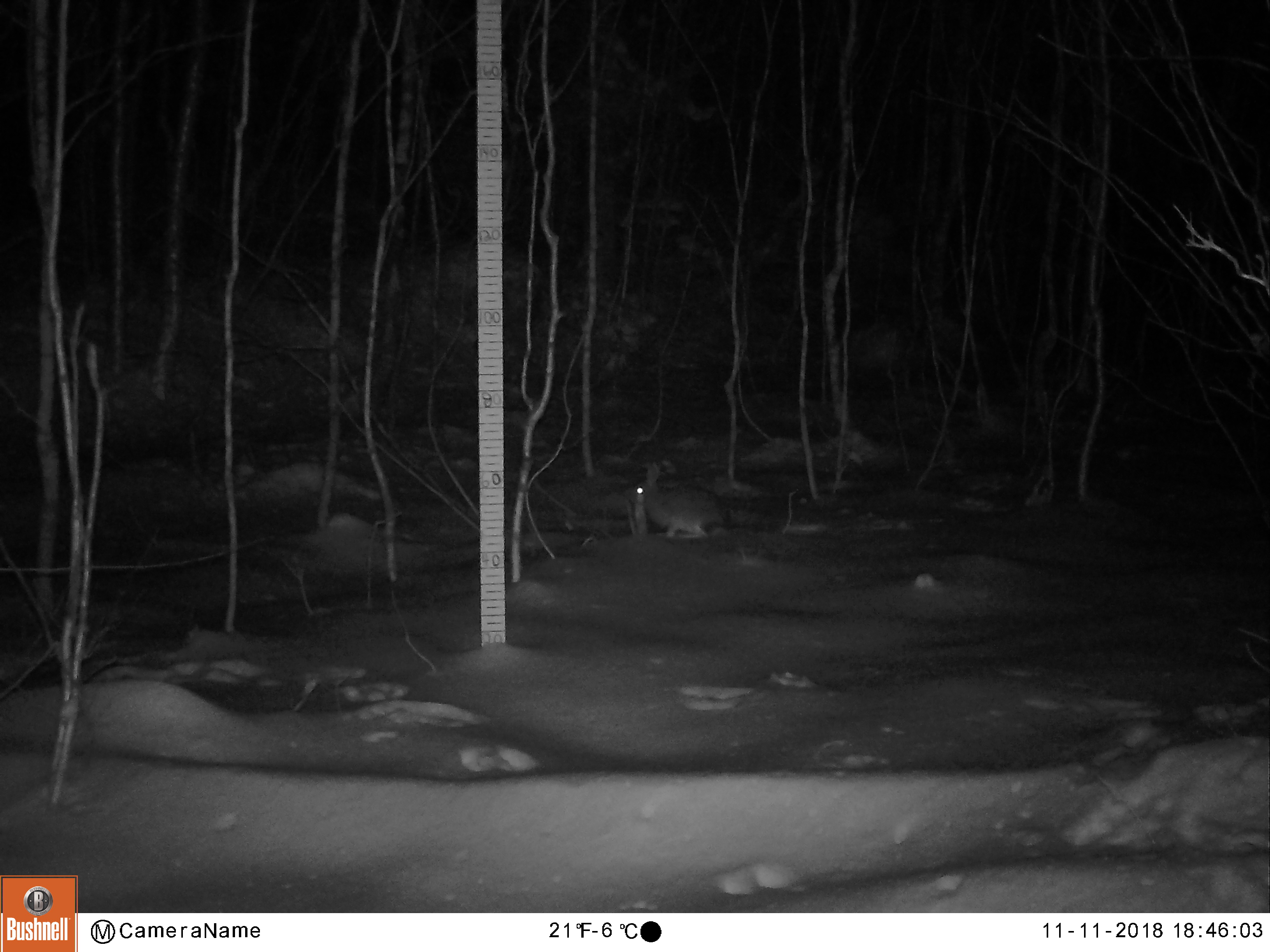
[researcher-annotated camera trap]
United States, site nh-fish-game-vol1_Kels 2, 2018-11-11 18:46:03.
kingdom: Animalia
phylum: Chordata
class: Mammalia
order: Lagomorpha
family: Leporidae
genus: Lepus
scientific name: Lepus americanus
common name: snowshoe hare